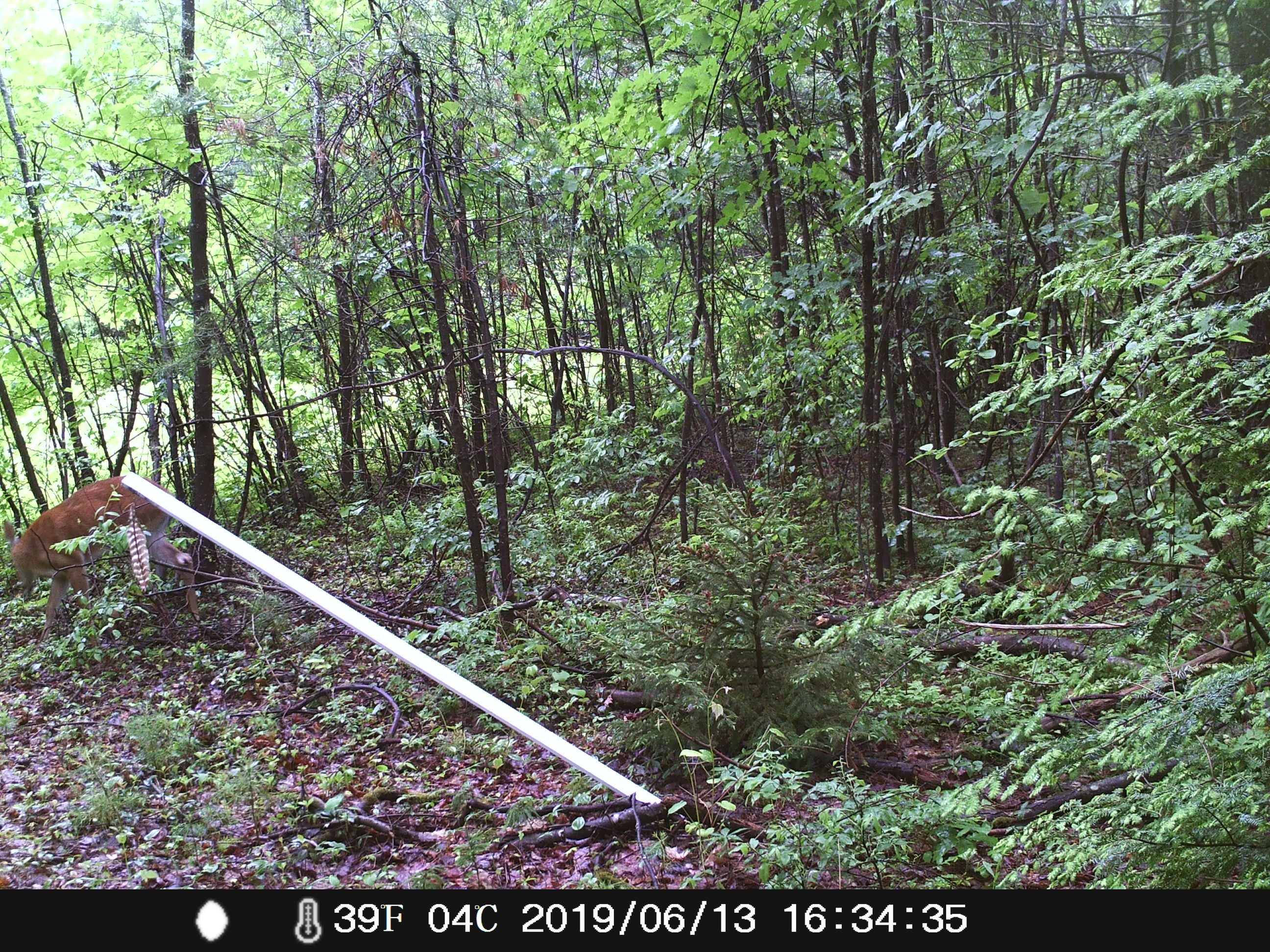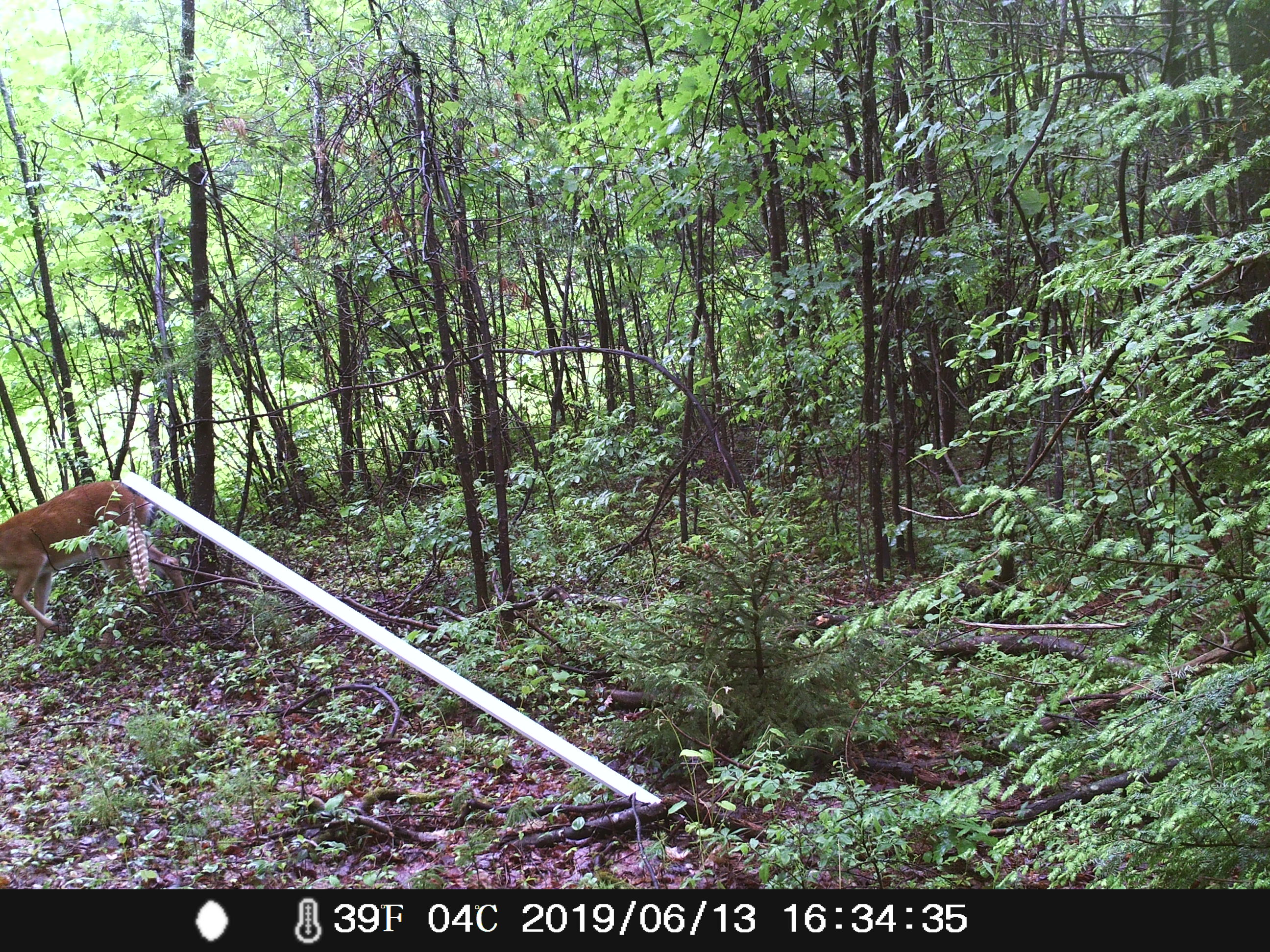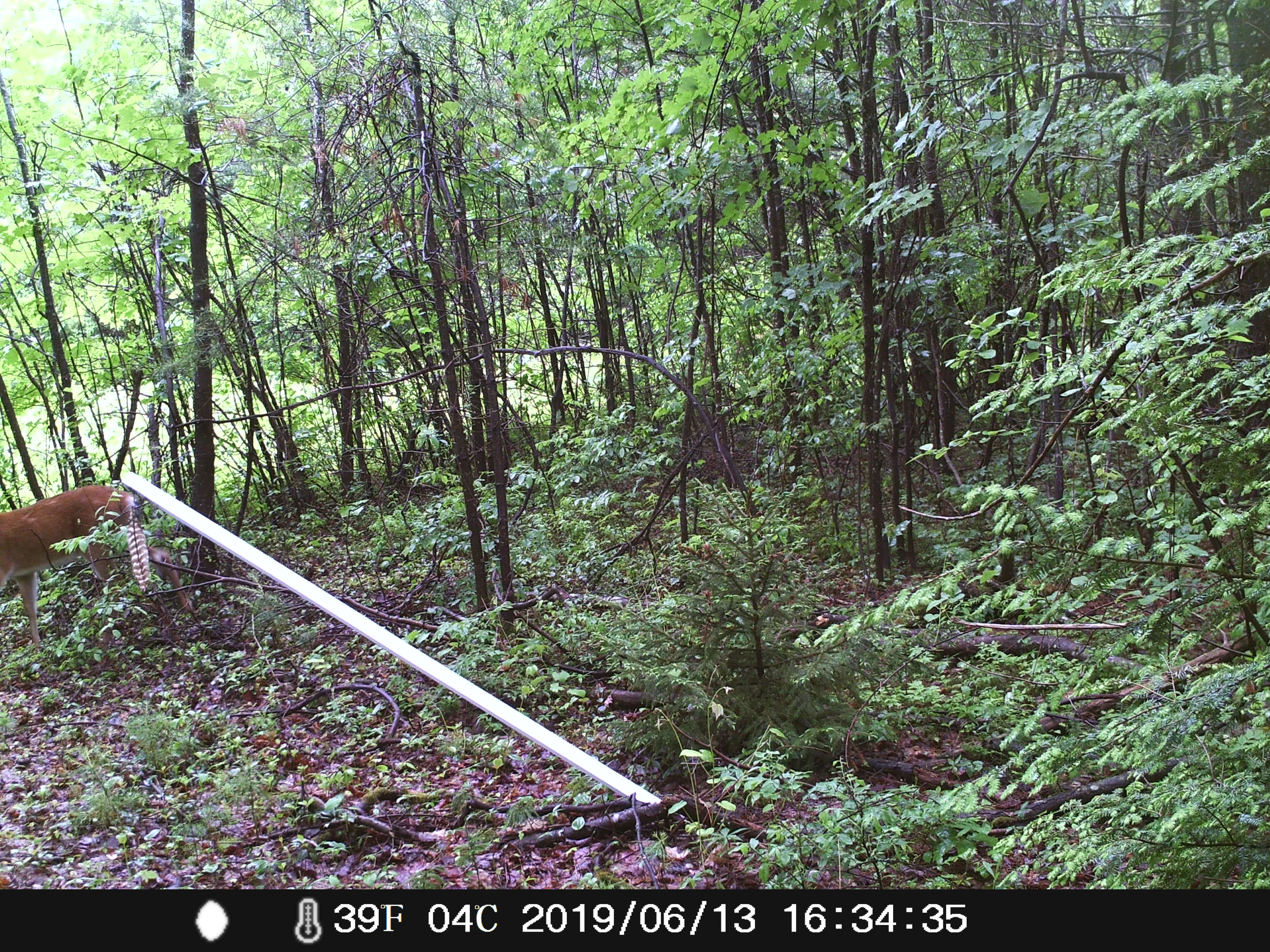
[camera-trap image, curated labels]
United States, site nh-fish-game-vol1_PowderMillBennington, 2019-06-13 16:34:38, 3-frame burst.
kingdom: Animalia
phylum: Chordata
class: Mammalia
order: Artiodactyla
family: Cervidae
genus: Odocoileus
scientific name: Odocoileus virginianus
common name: white-tailed deer